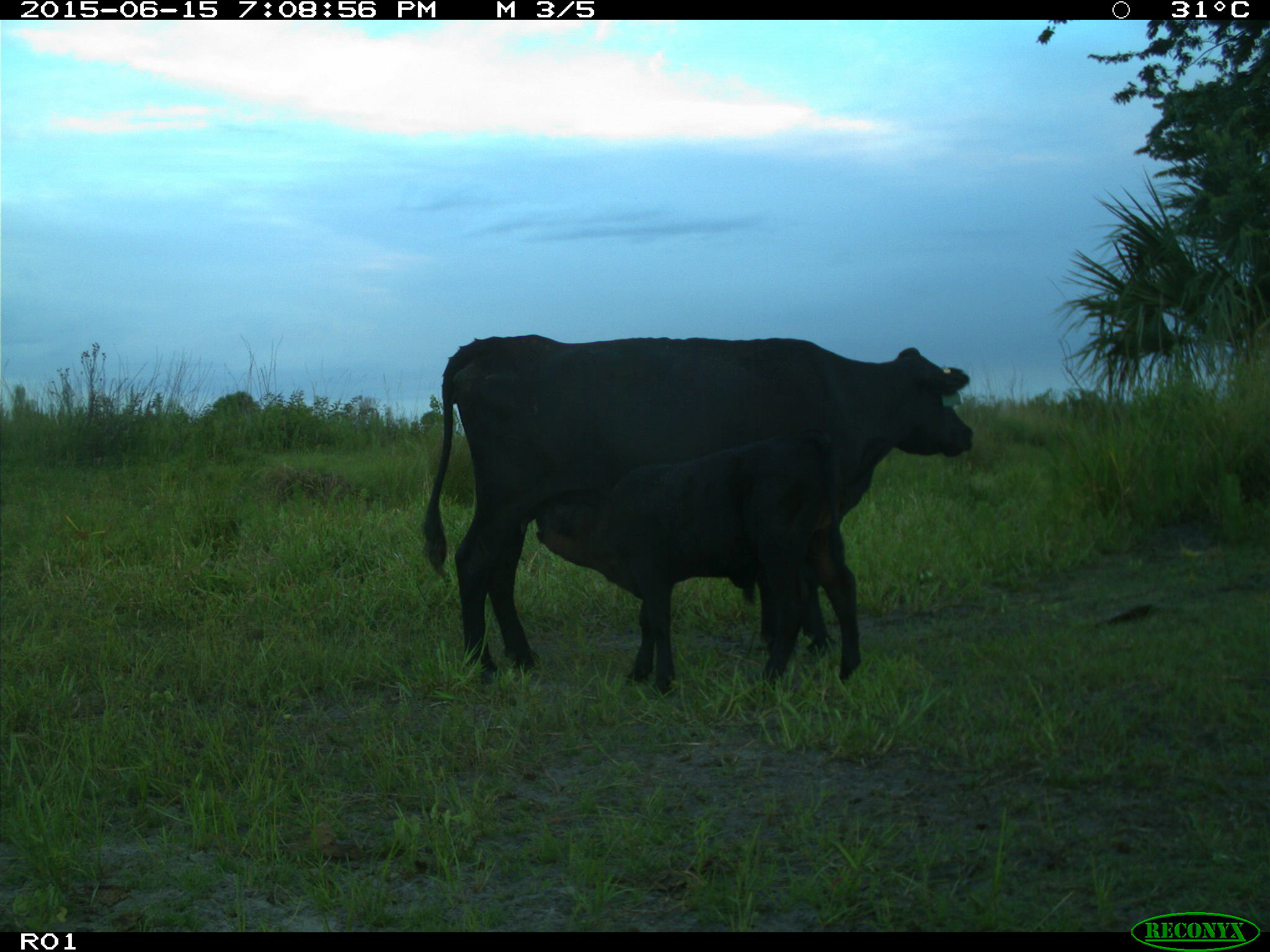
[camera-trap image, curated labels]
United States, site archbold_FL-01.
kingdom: Animalia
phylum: Chordata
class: Mammalia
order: Artiodactyla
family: Bovidae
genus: Bos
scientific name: Bos taurus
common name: domestic cow